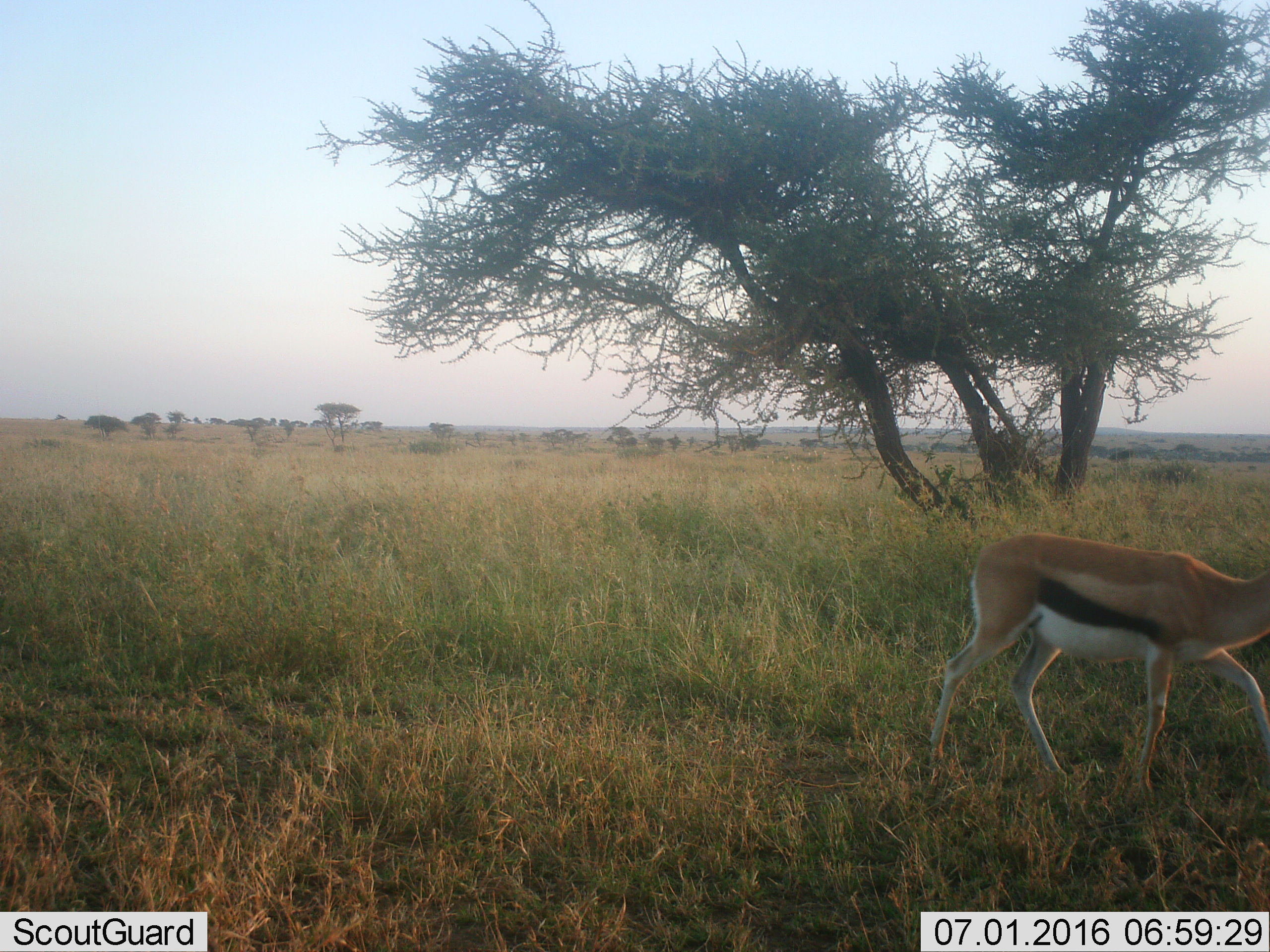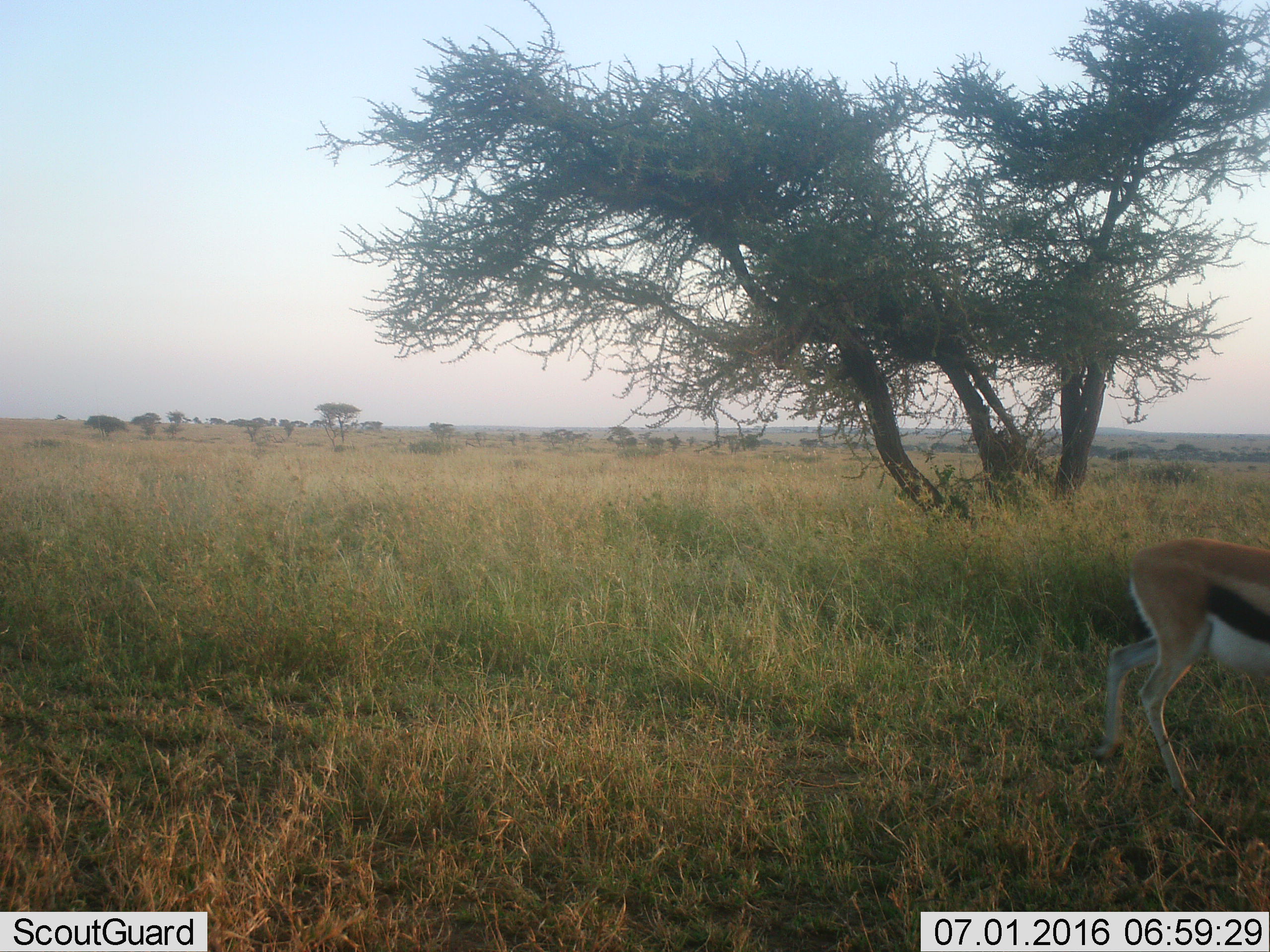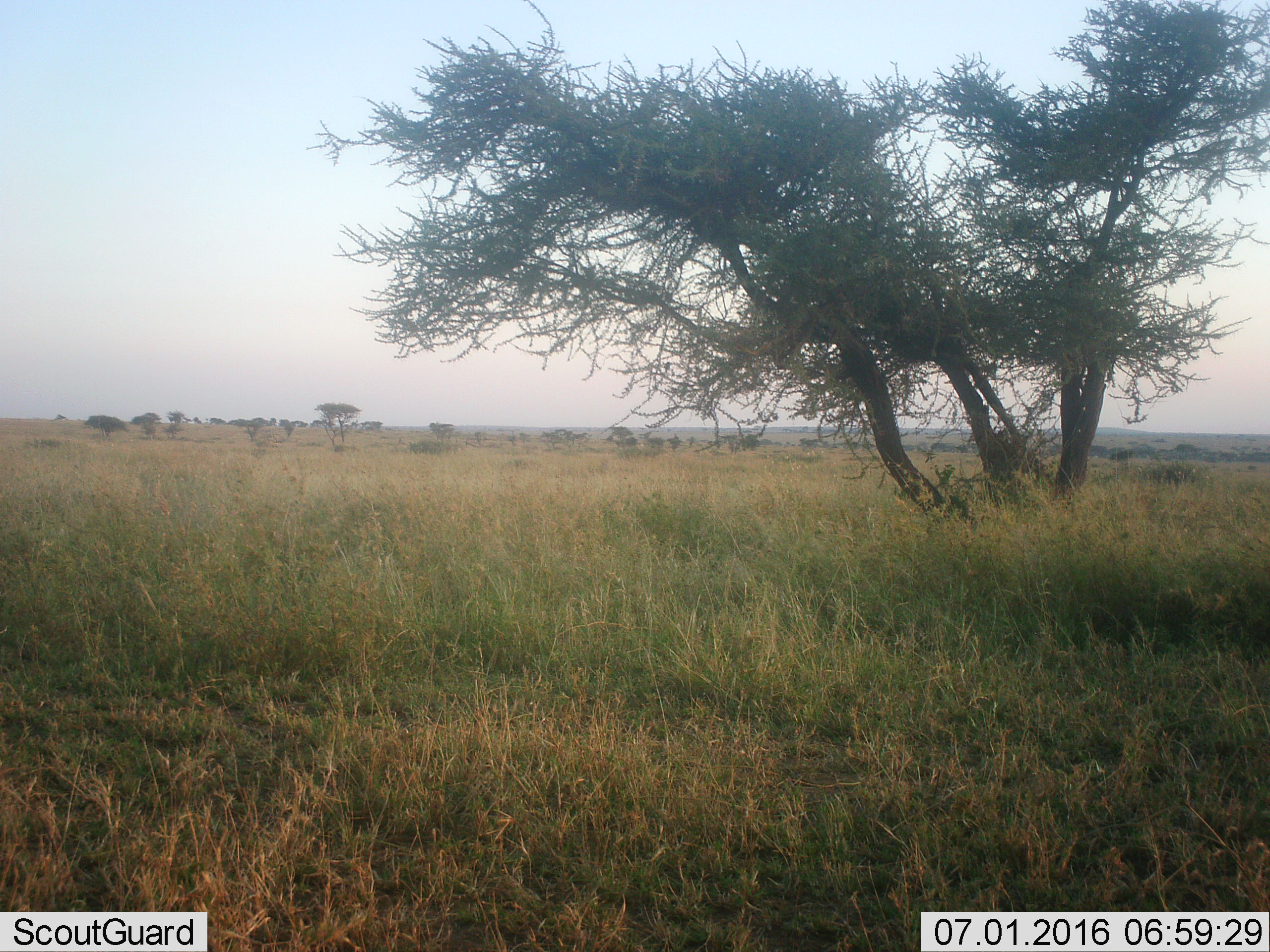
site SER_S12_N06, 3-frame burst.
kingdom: Animalia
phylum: Chordata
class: Mammalia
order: Artiodactyla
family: Bovidae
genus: Eudorcas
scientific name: Eudorcas thomsonii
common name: thomson's gazelle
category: gazellethomsons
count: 1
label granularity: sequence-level